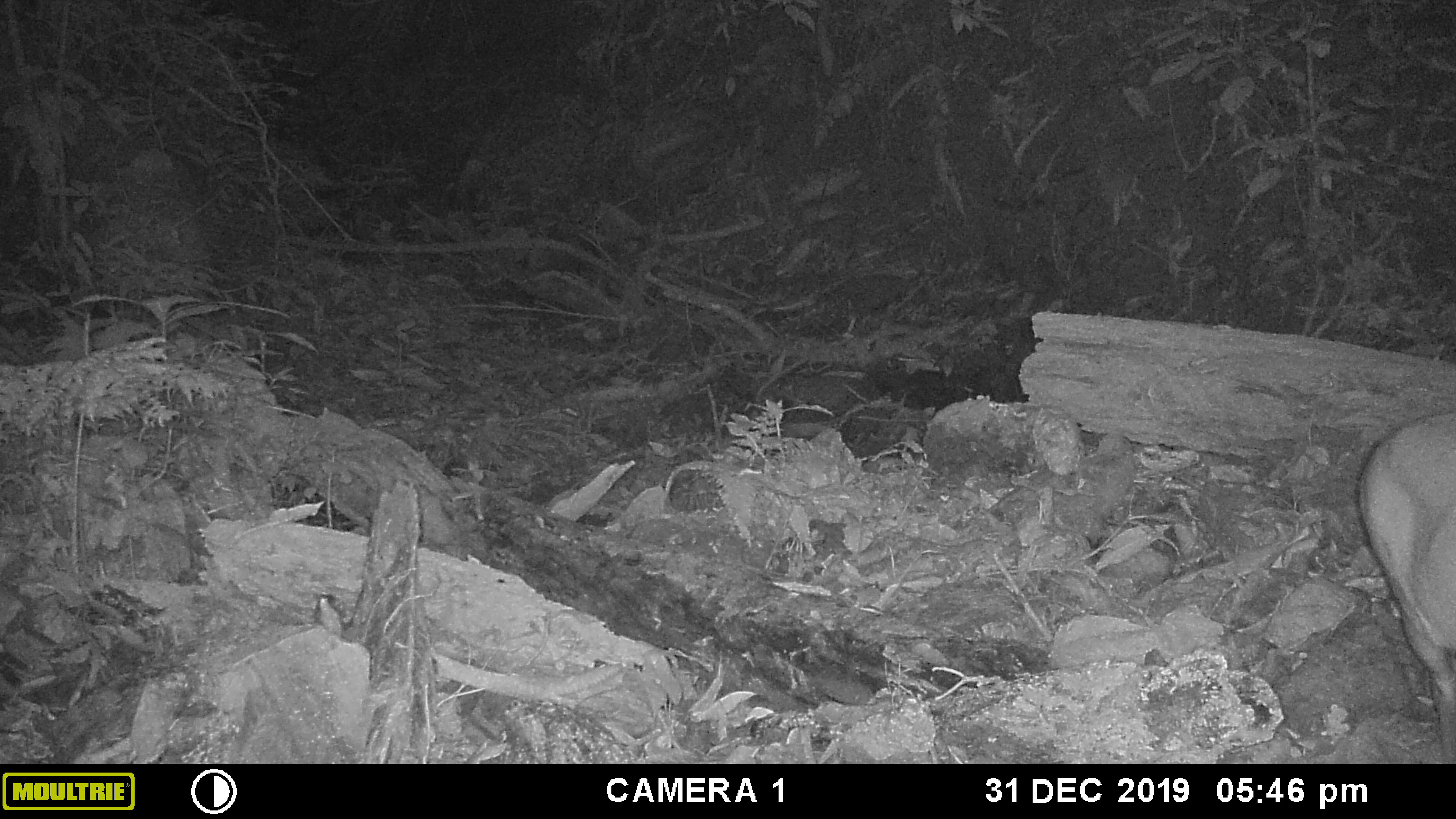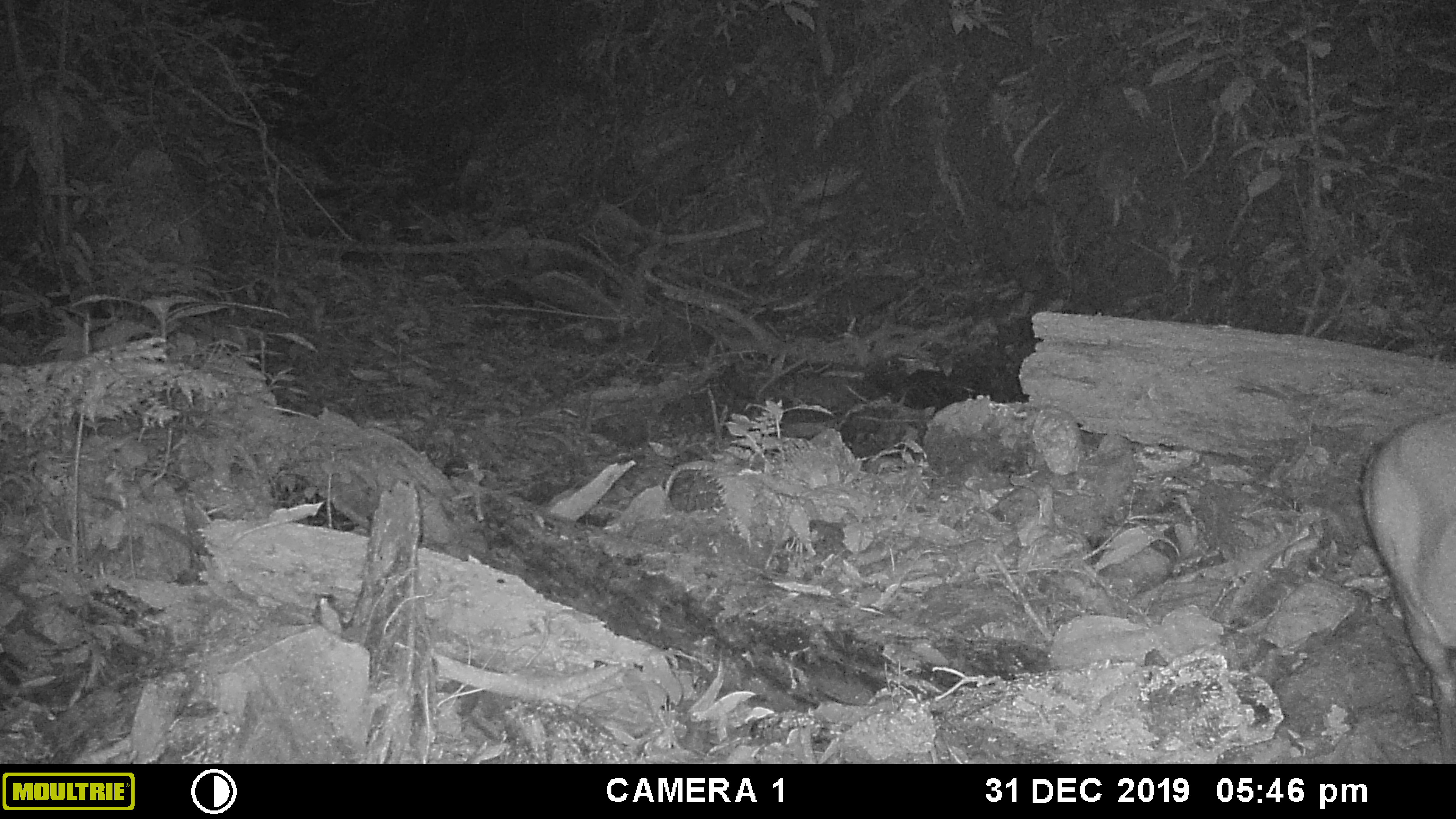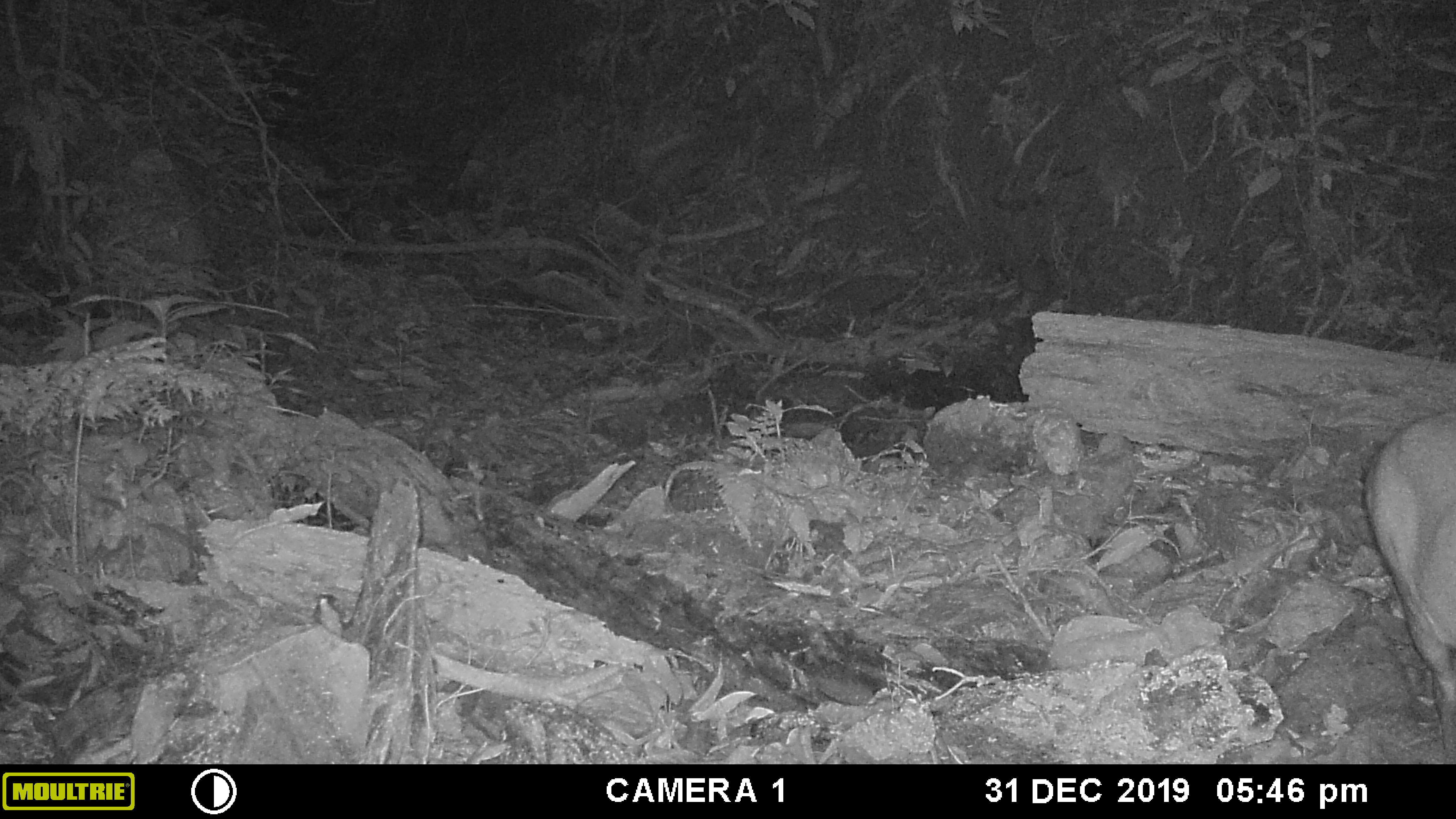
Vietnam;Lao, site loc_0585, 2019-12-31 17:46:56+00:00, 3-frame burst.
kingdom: Animalia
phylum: Chordata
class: Mammalia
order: Artiodactyla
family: Cervidae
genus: Muntiacus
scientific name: Muntiacus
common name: muntjacs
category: unidentified muntjac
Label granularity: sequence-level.